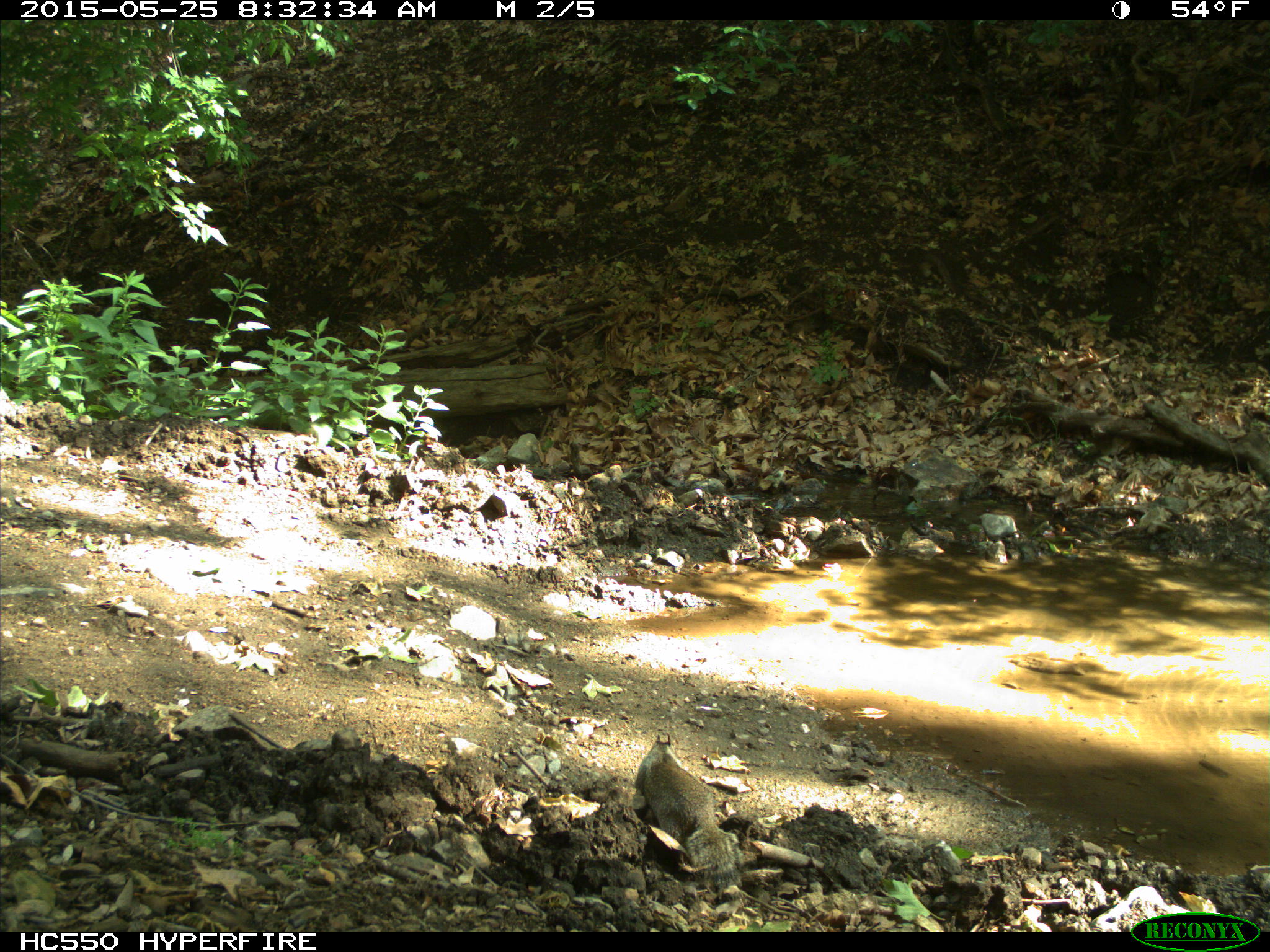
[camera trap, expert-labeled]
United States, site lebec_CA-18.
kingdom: Animalia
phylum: Chordata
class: Mammalia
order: Rodentia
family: Sciuridae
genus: Otospermophilus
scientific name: Otospermophilus beecheyi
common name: california ground squirrel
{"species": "Otospermophilus beecheyi (california ground squirrel)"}